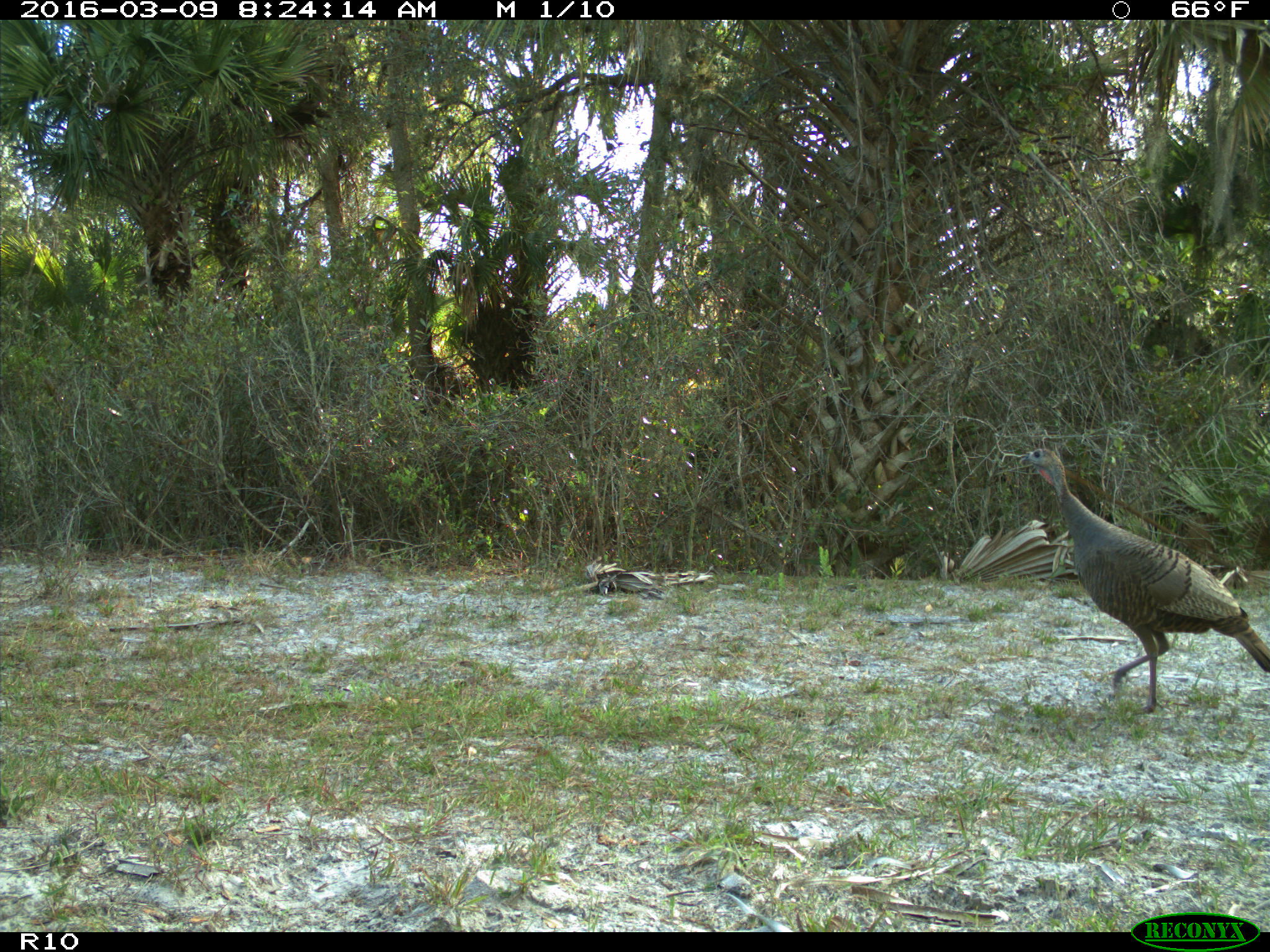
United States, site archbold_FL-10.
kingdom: Animalia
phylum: Chordata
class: Aves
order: Galliformes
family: Phasianidae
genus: Meleagris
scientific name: Meleagris gallopavo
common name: wild turkey